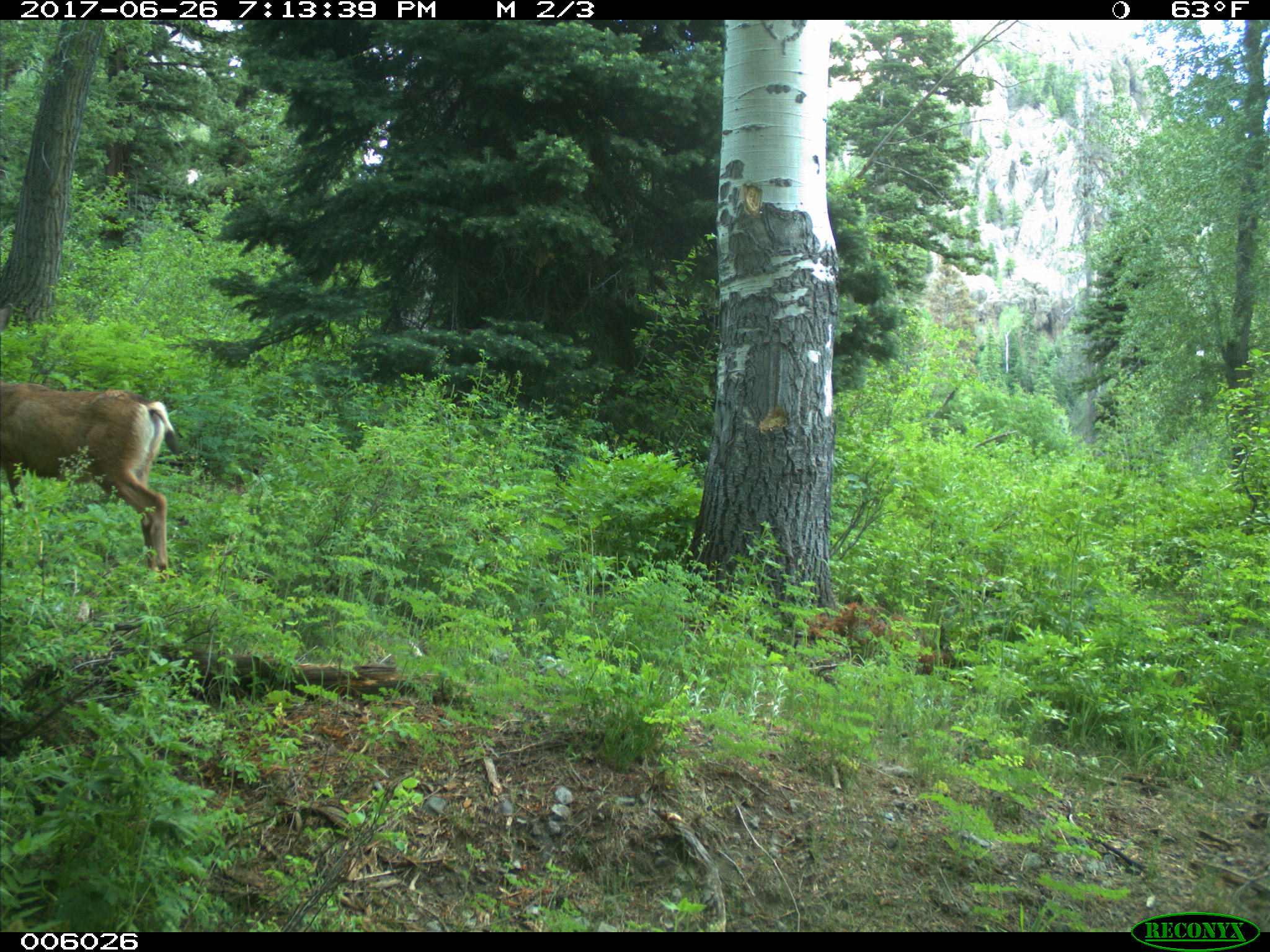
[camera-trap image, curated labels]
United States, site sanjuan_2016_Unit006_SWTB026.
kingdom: Animalia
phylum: Chordata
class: Mammalia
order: Artiodactyla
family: Cervidae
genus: Odocoileus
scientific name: Odocoileus hemionus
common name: mule deer